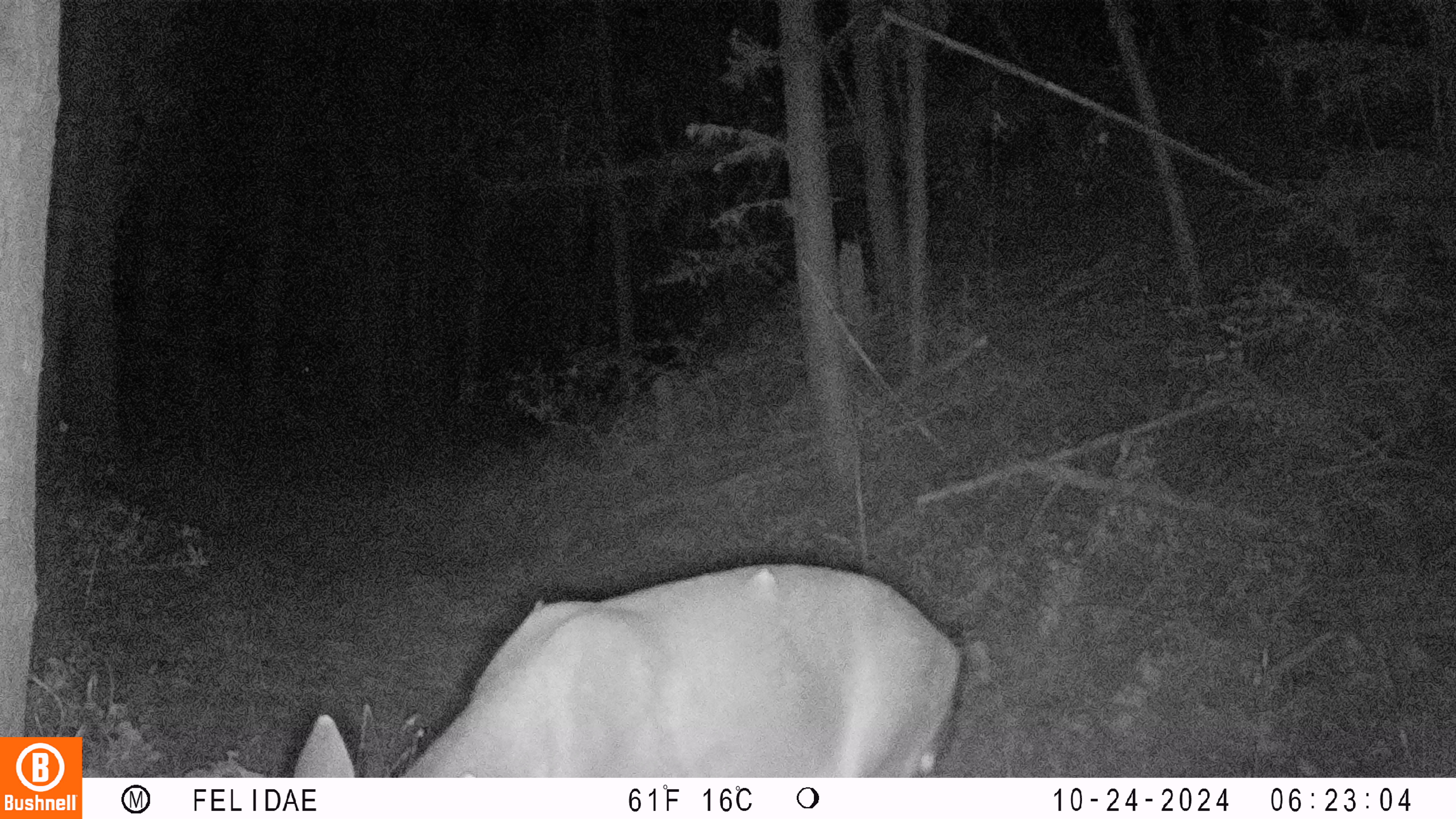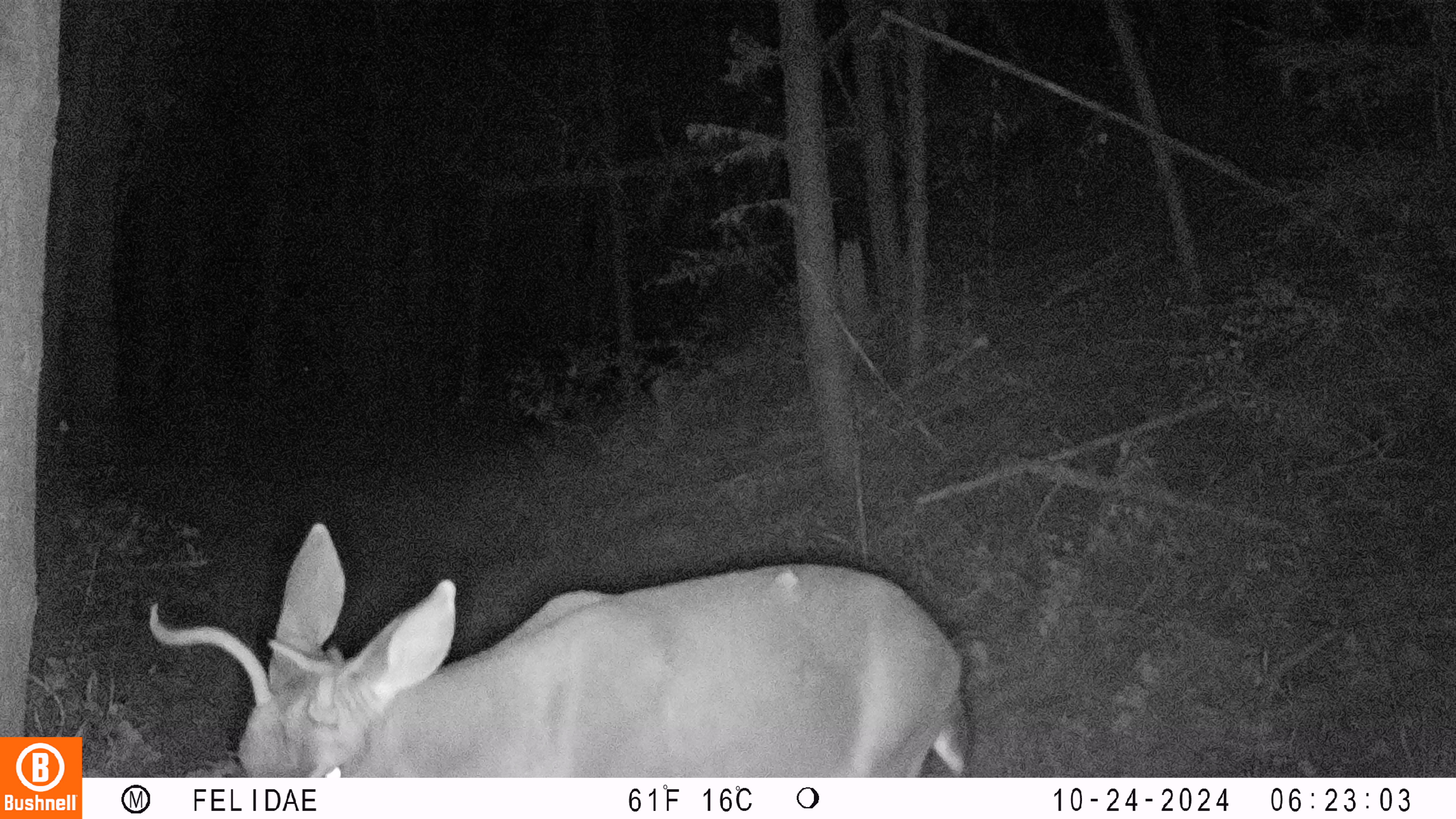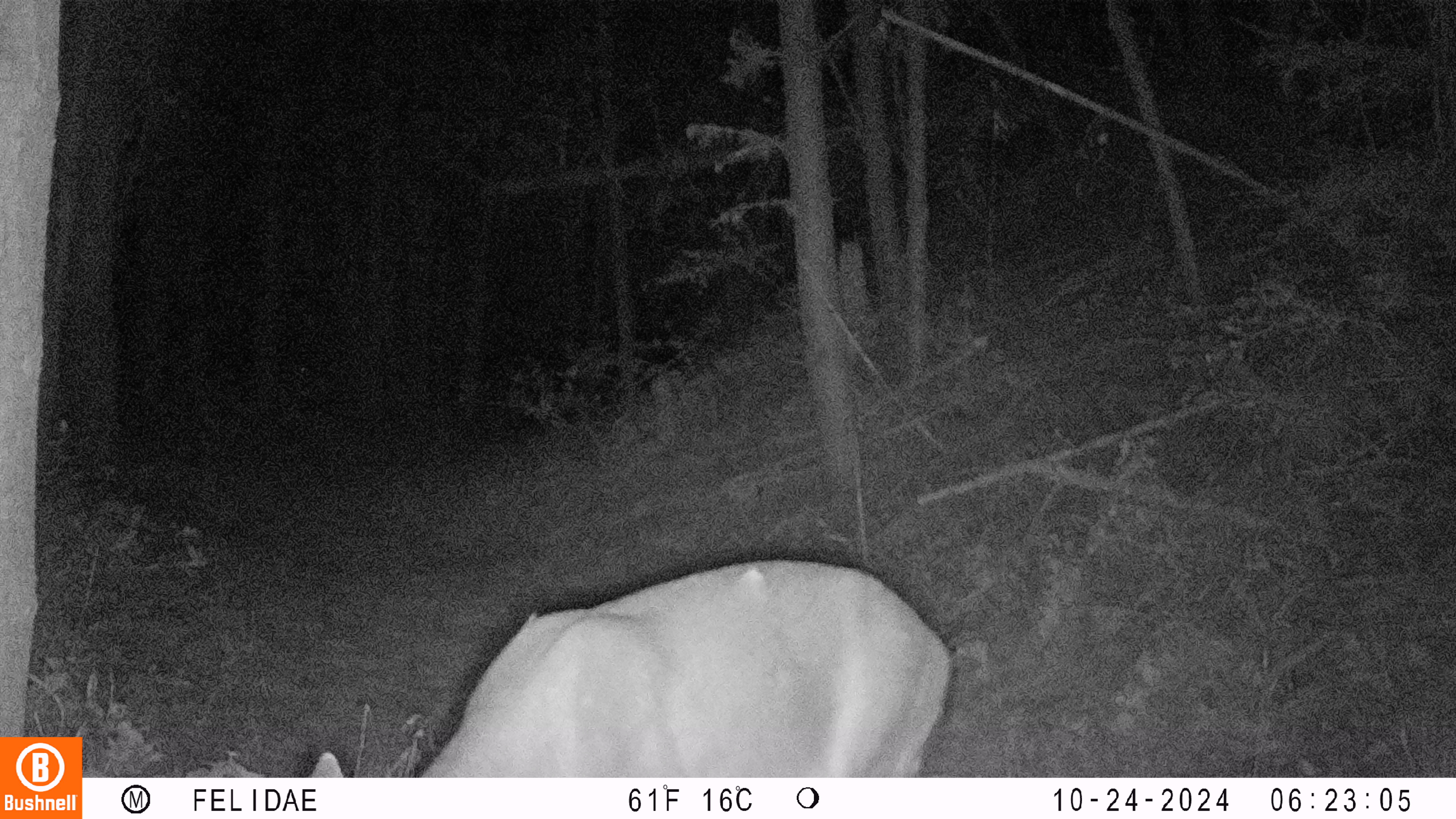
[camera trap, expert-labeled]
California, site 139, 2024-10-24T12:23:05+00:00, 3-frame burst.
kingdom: Animalia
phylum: Chordata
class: Mammalia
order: Artiodactyla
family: Cervidae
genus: Odocoileus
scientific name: Odocoileus hemionus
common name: mule deer